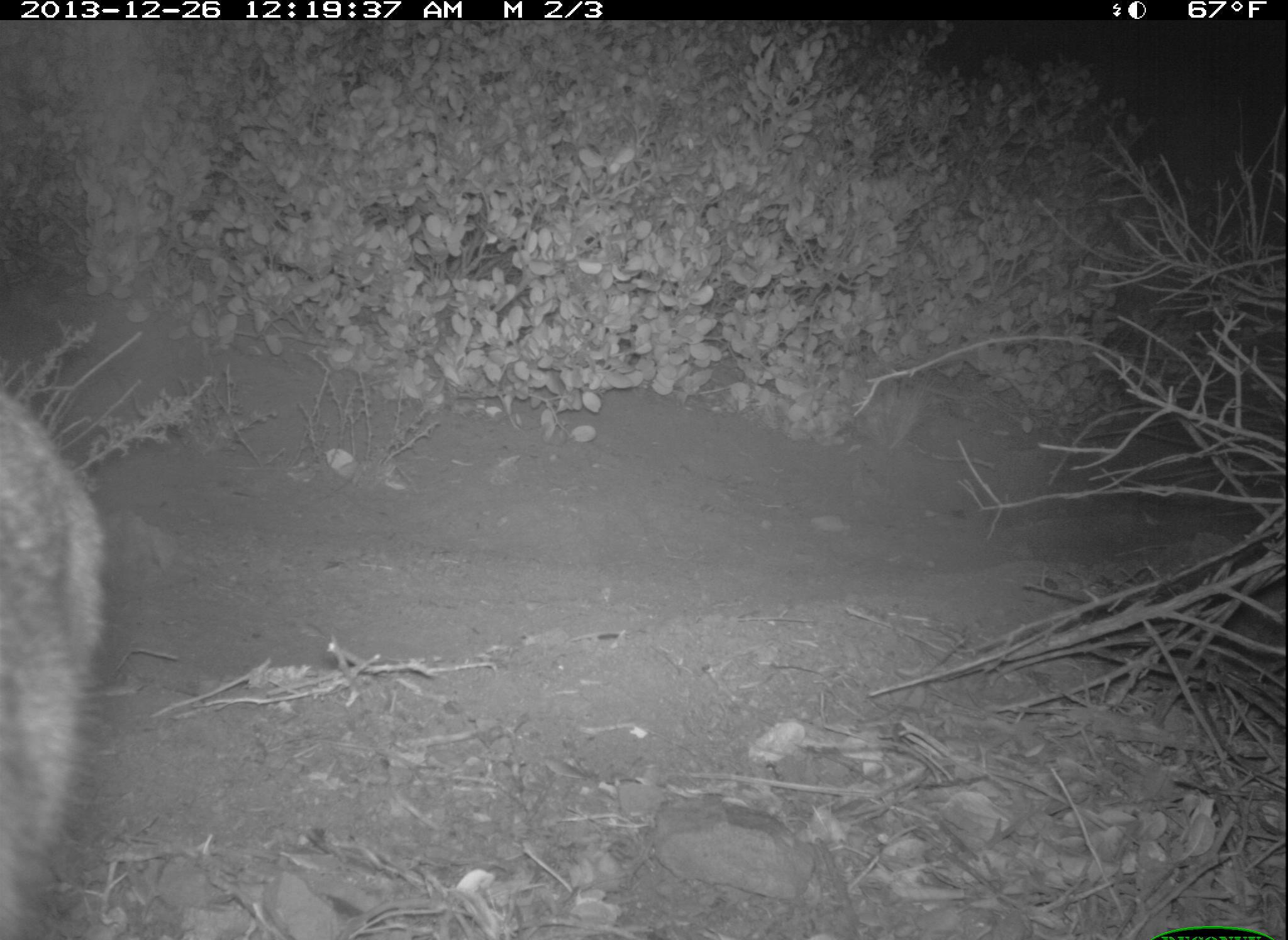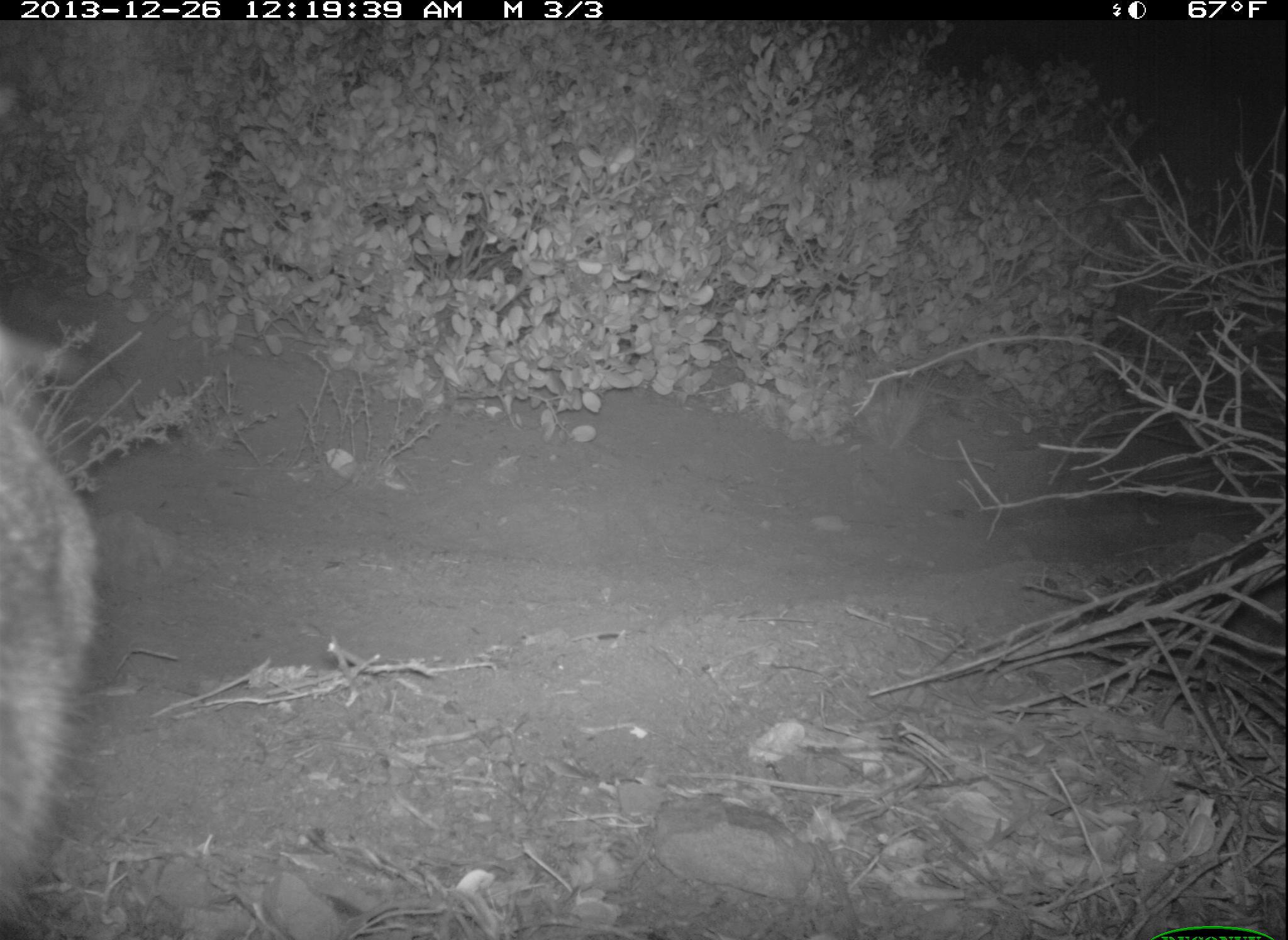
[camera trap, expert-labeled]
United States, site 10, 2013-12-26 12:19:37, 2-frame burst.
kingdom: Animalia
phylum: Chordata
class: Mammalia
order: Carnivora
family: Felidae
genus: Lynx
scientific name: Lynx rufus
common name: bobcat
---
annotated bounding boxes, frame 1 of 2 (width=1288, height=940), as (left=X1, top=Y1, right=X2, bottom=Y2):
bobcat: (left=1, top=391, right=111, bottom=940)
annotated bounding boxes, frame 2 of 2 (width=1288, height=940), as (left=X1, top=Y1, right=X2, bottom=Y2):
bobcat: (left=1, top=326, right=99, bottom=940)